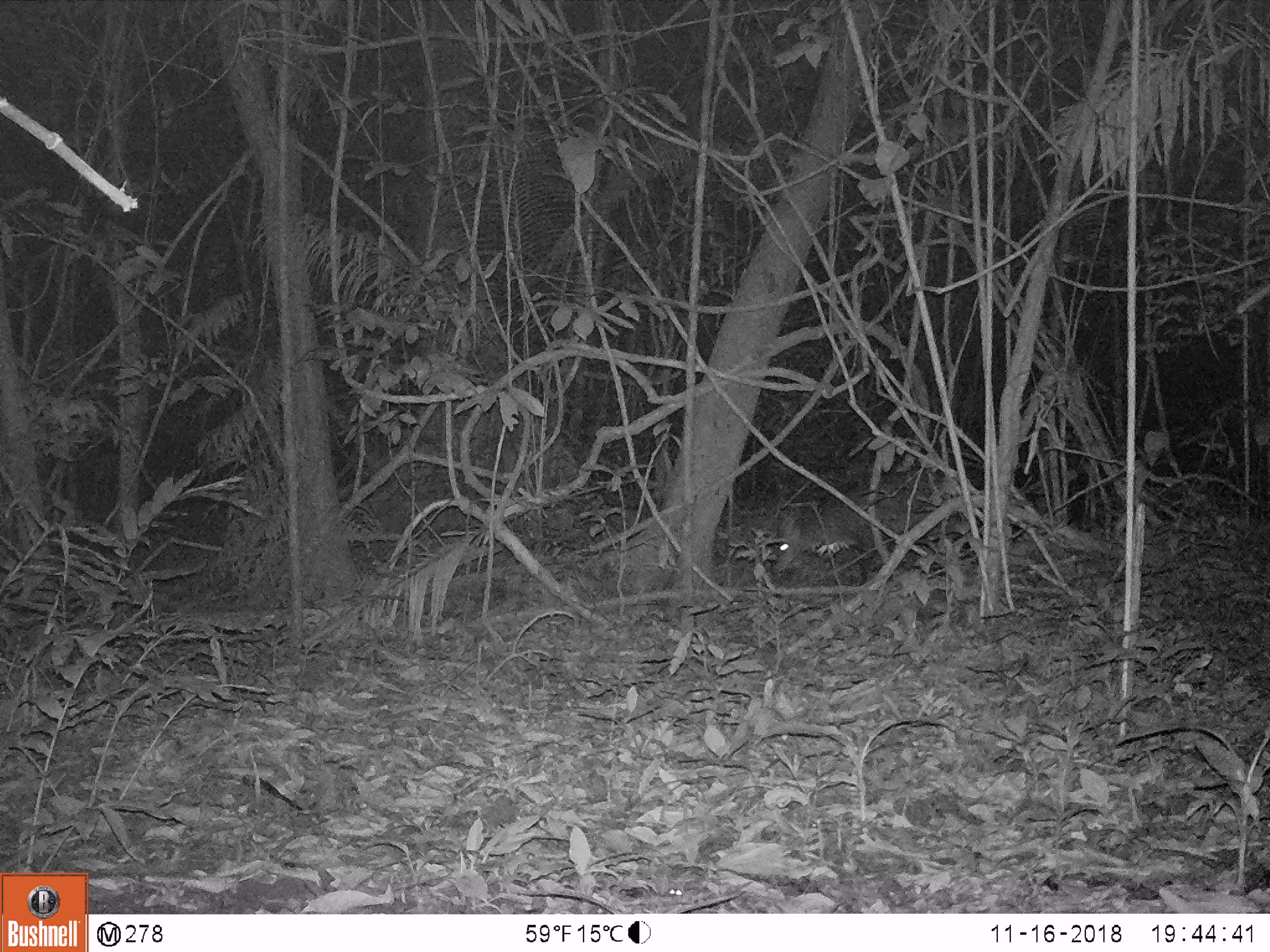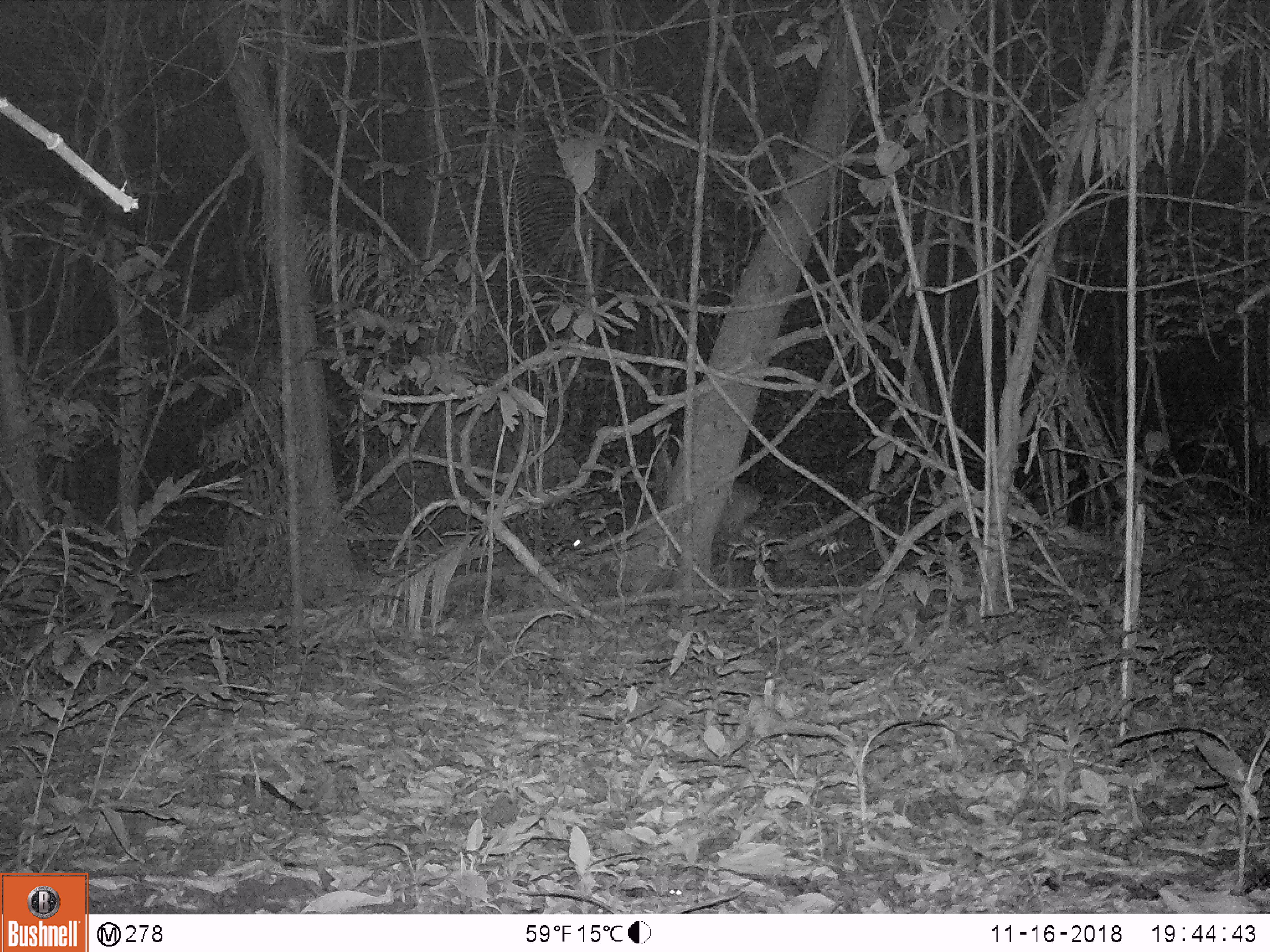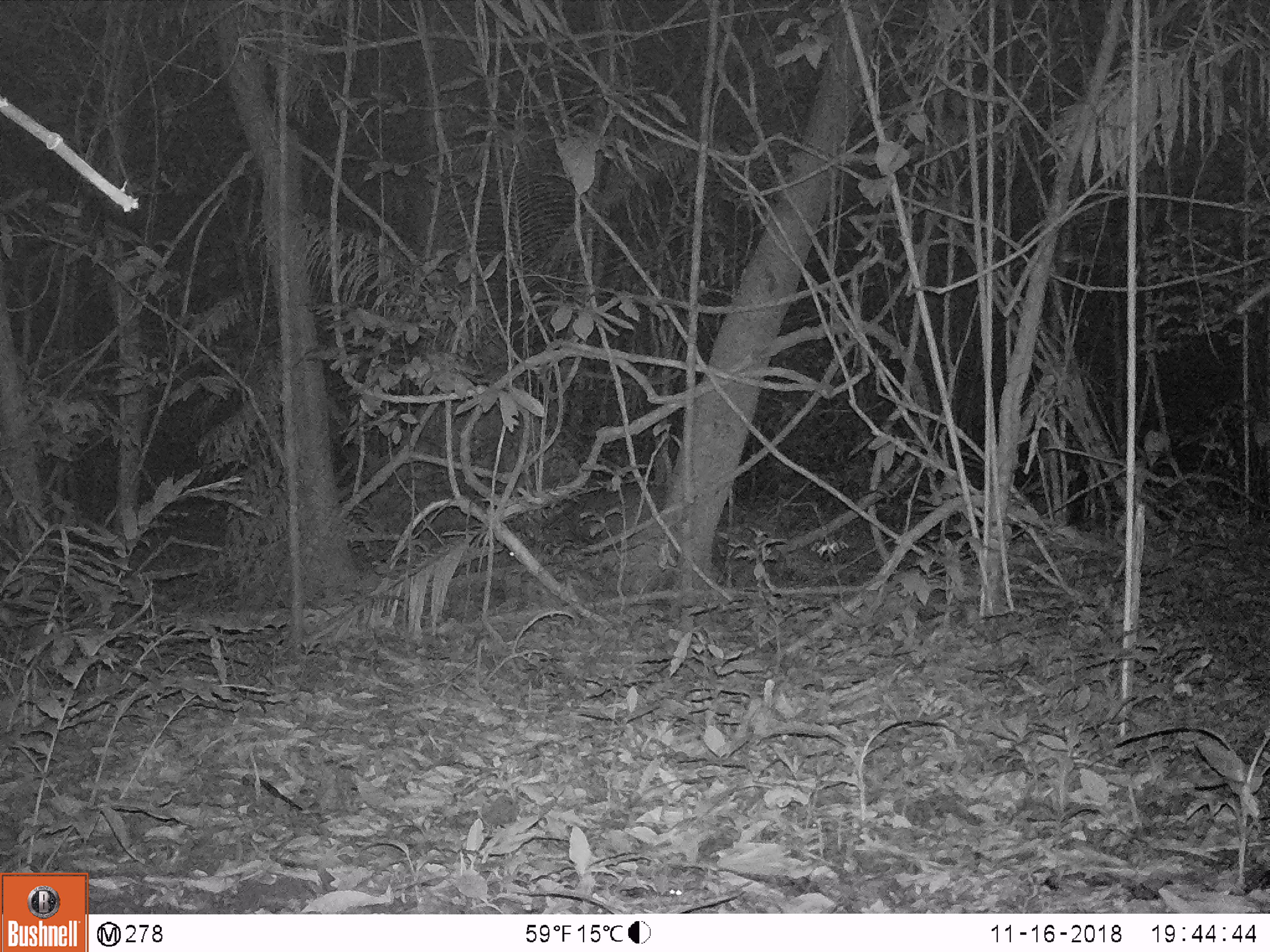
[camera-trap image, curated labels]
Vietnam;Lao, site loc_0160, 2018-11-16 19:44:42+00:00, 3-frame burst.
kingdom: Animalia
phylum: Chordata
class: Mammalia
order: Artiodactyla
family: Cervidae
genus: Muntiacus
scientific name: Muntiacus vuquangensis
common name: large-antlered muntjac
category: large antlered muntjac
Large antlered muntjac (large-antlered muntjac) (Muntiacus vuquangensis). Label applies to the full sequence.